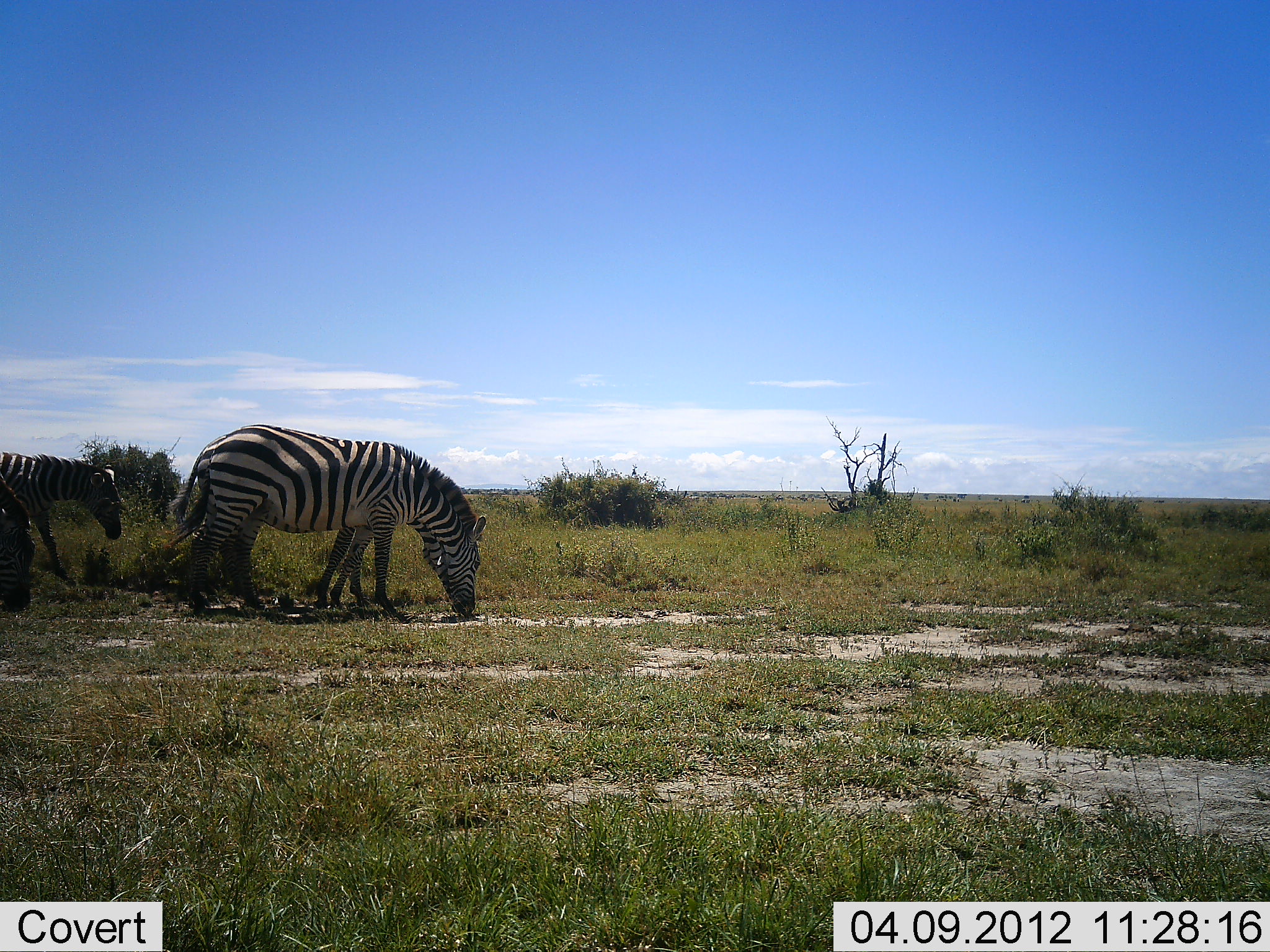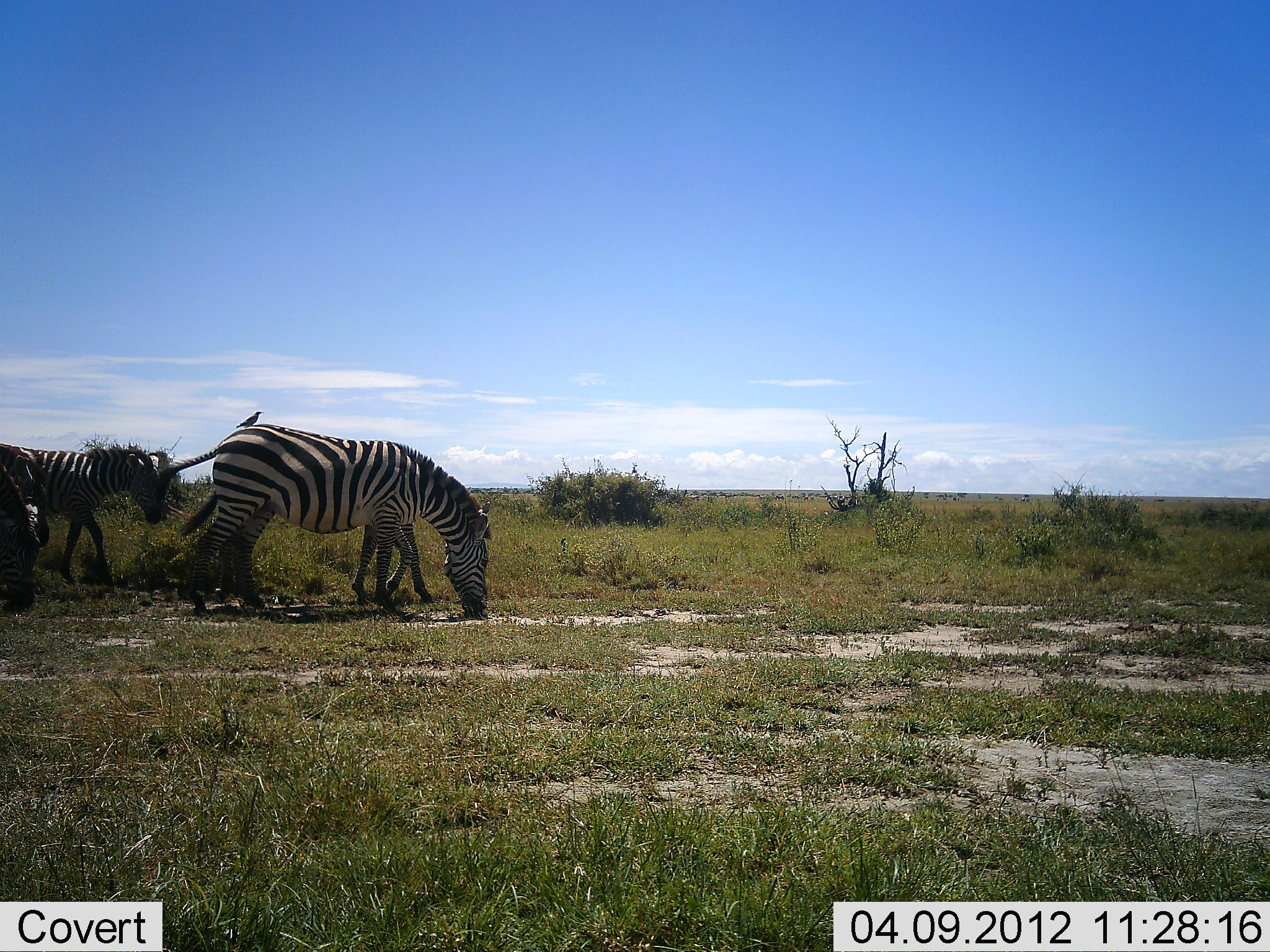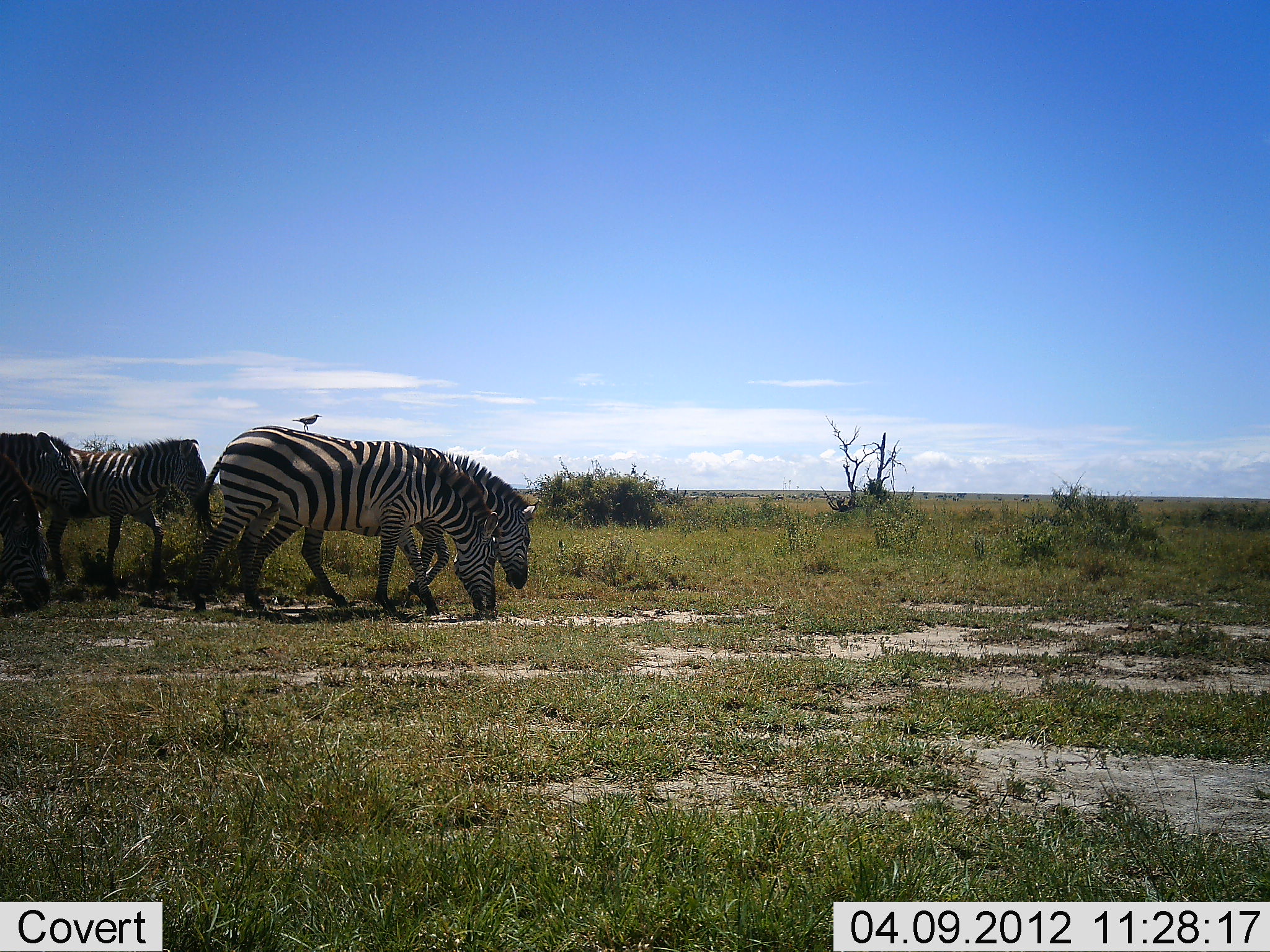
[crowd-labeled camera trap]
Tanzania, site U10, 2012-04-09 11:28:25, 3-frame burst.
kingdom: Animalia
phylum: Chordata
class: Mammalia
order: Perissodactyla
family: Equidae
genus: Equus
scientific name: Equus quagga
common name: plains zebra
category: zebra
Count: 4.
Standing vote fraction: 7%.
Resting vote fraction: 0%.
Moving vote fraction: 67%.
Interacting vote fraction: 0%.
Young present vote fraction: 0%.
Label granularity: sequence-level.